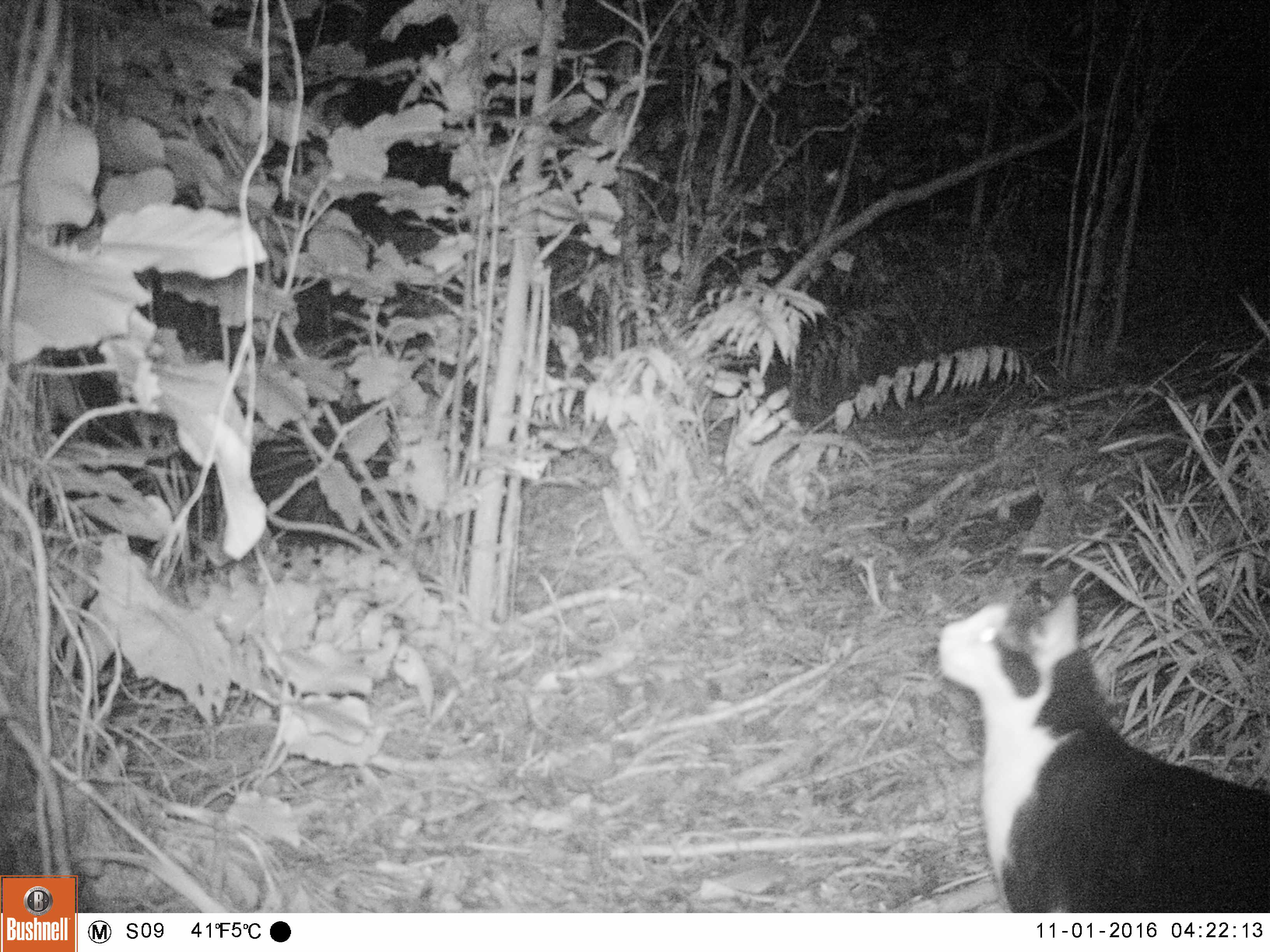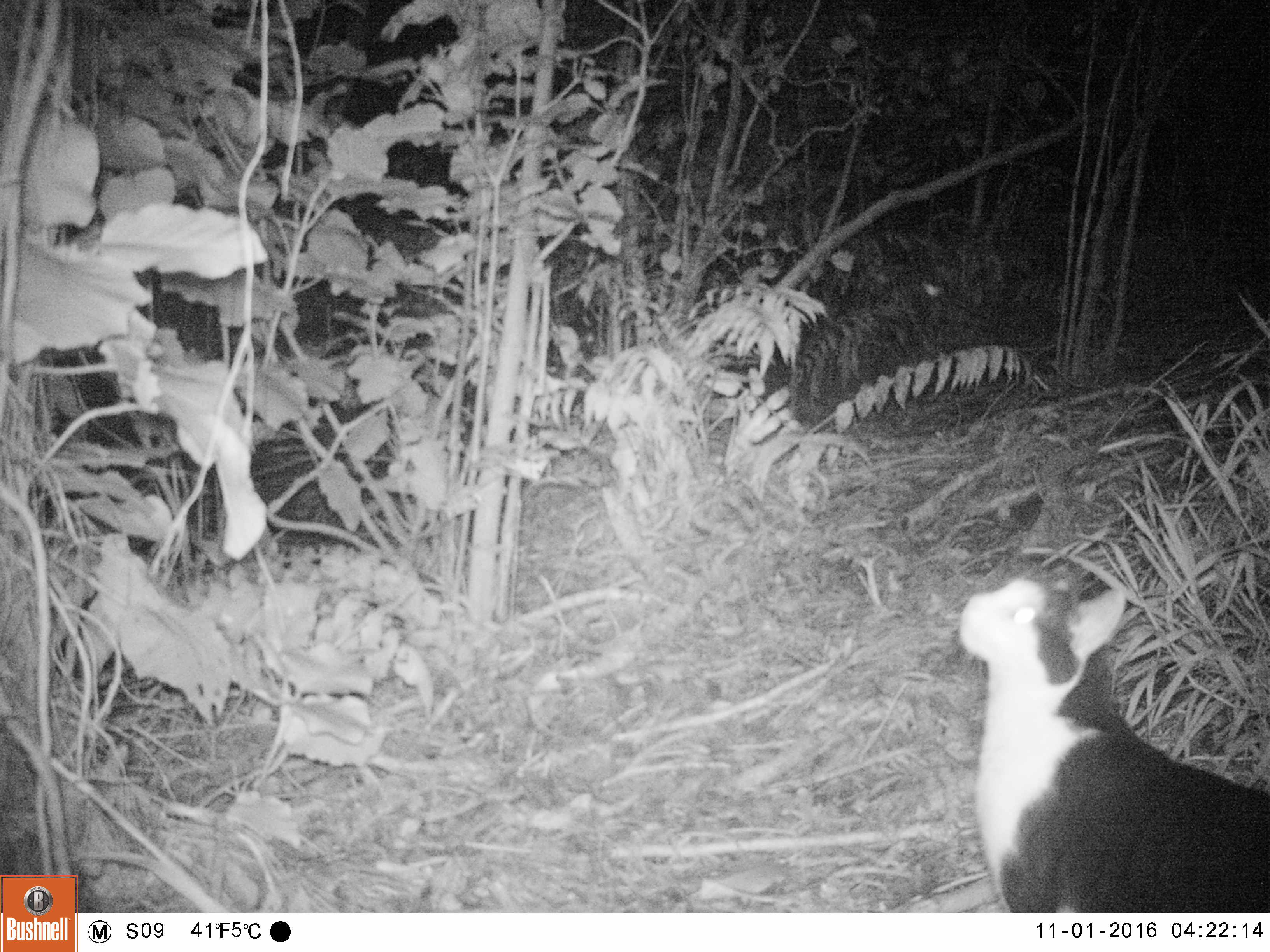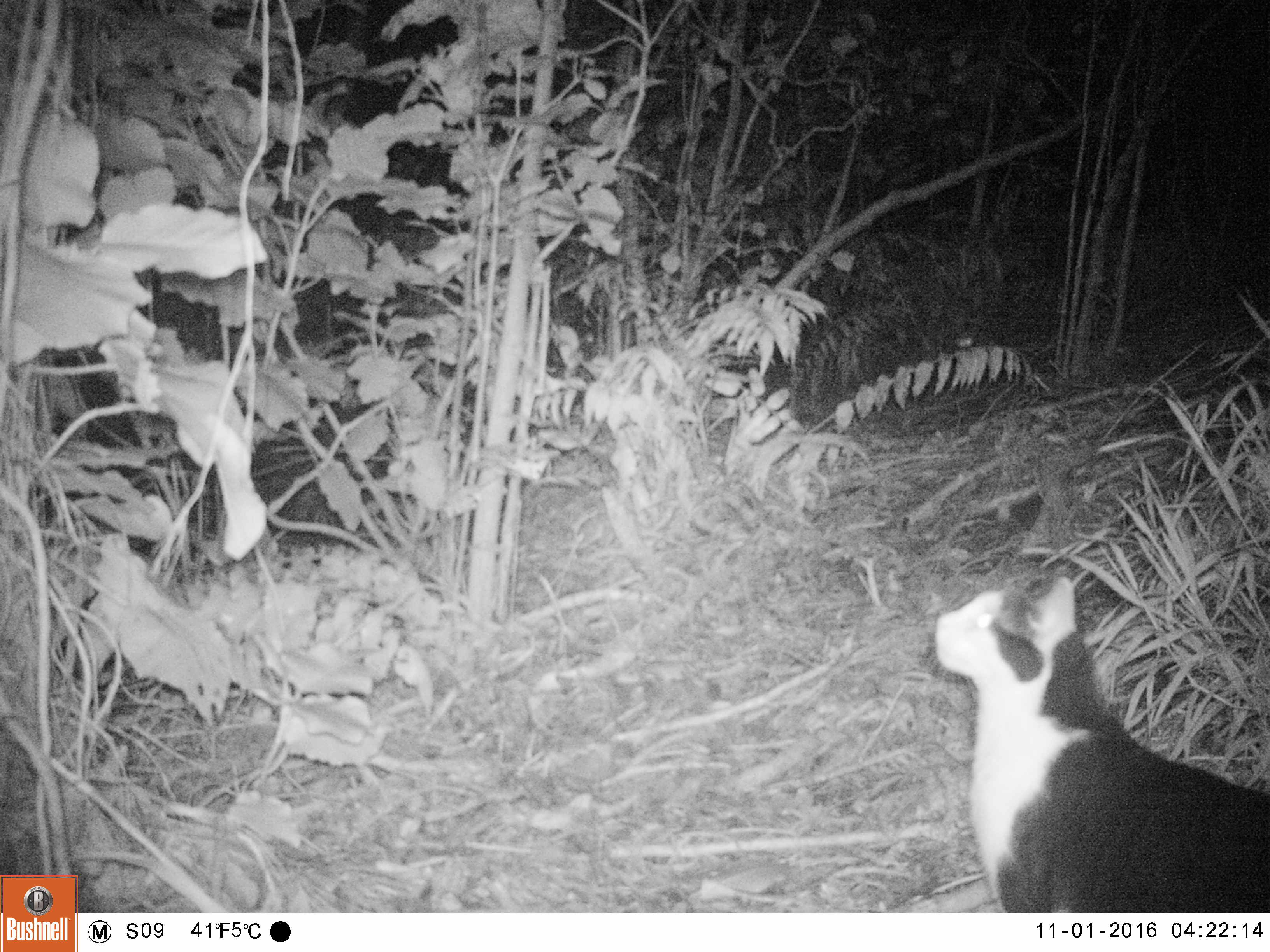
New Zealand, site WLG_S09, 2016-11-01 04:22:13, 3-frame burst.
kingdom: Animalia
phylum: Chordata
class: Mammalia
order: Carnivora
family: Felidae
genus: Felis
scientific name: Felis catus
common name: domestic cat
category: cat